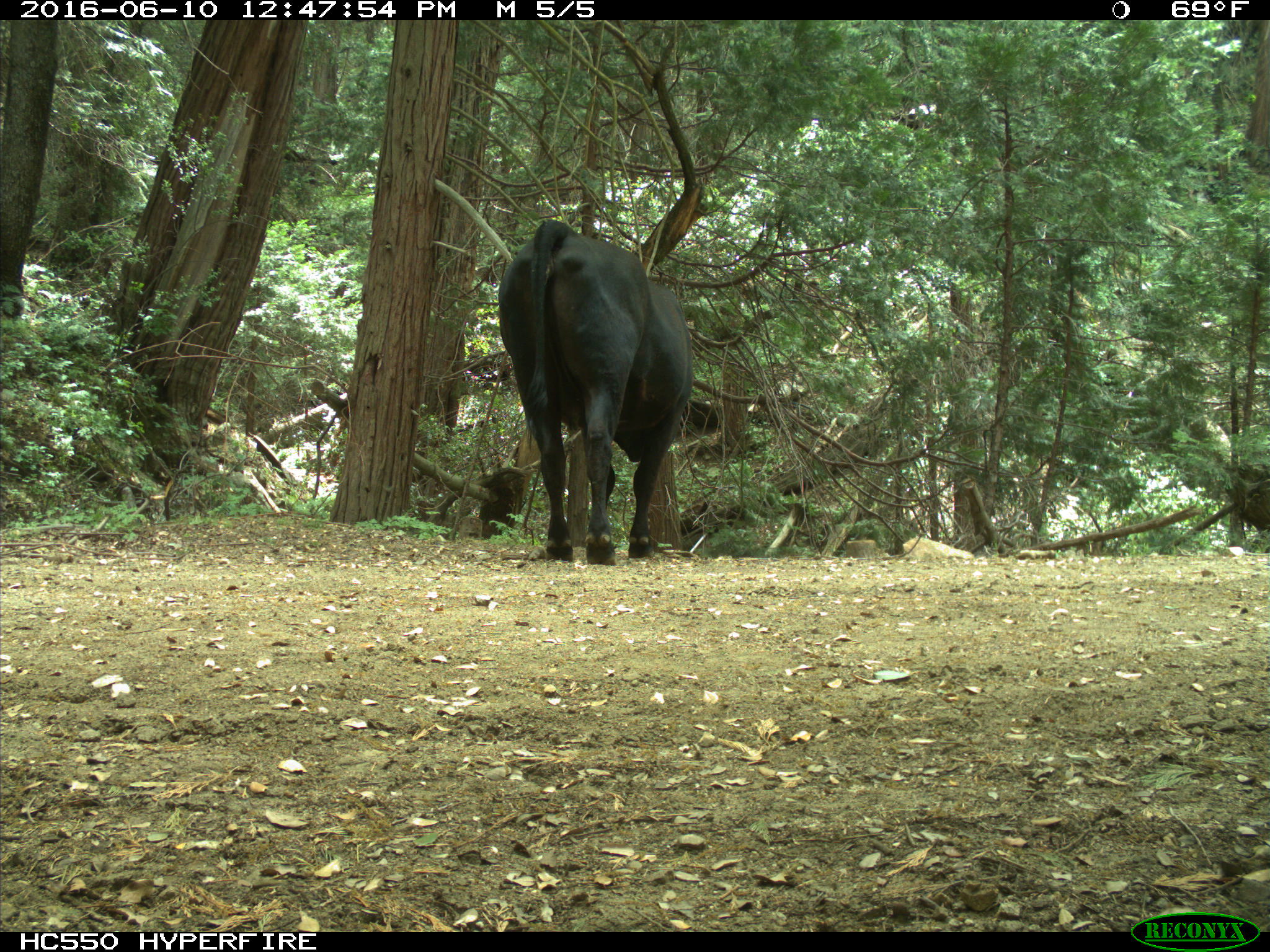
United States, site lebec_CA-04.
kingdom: Animalia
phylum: Chordata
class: Mammalia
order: Artiodactyla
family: Bovidae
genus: Bos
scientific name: Bos taurus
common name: domestic cow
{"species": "Bos taurus (domestic cow)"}